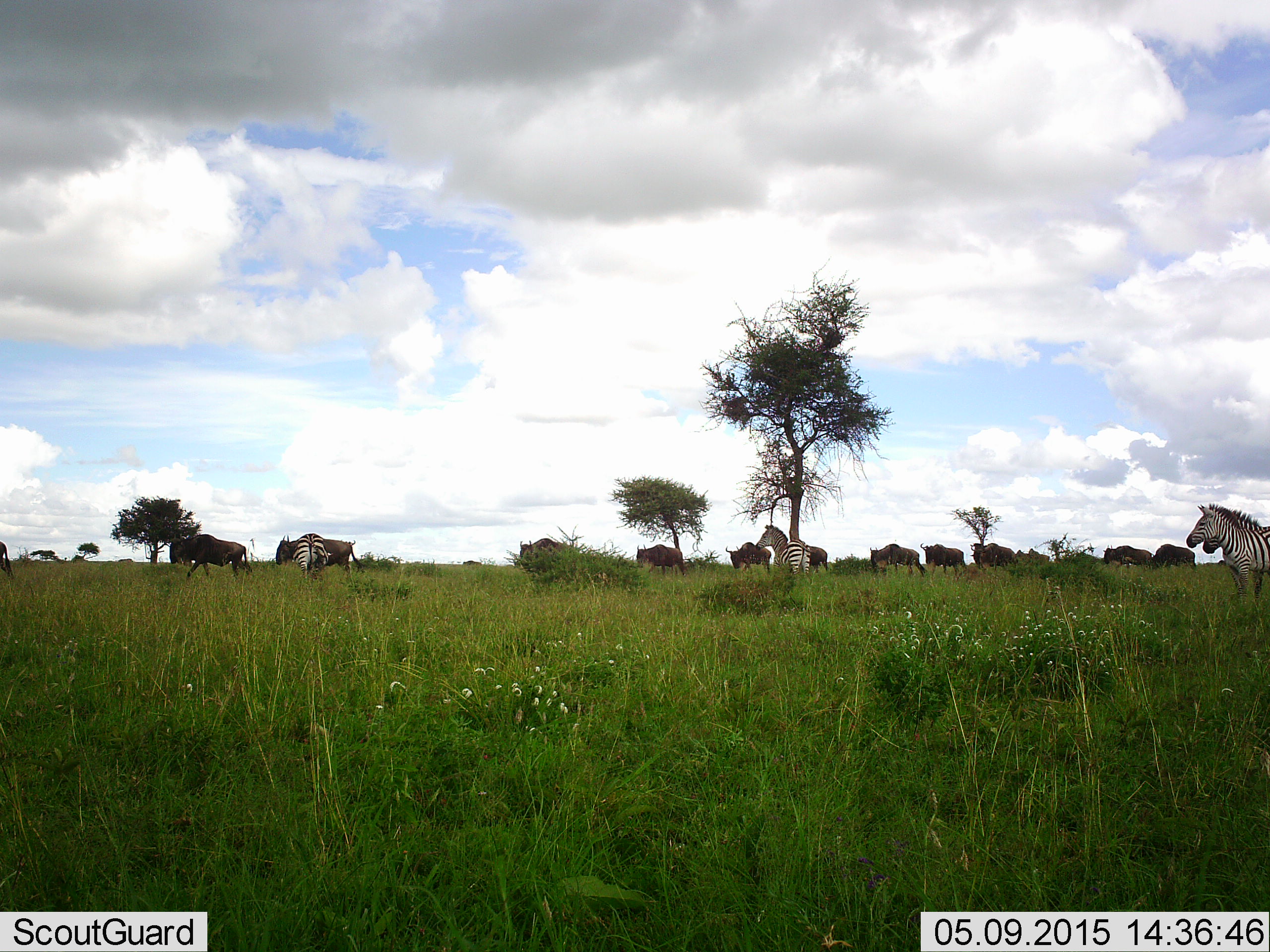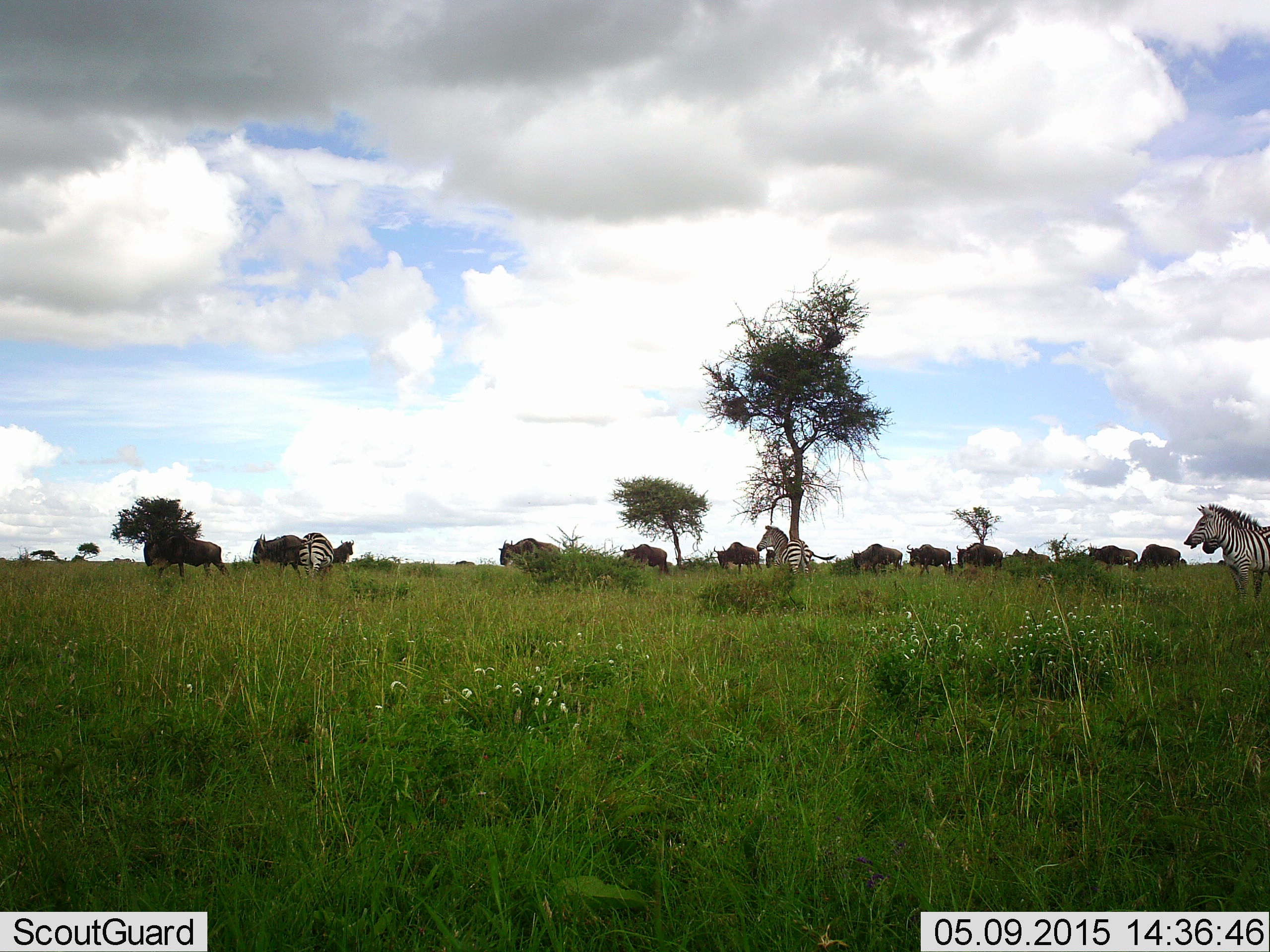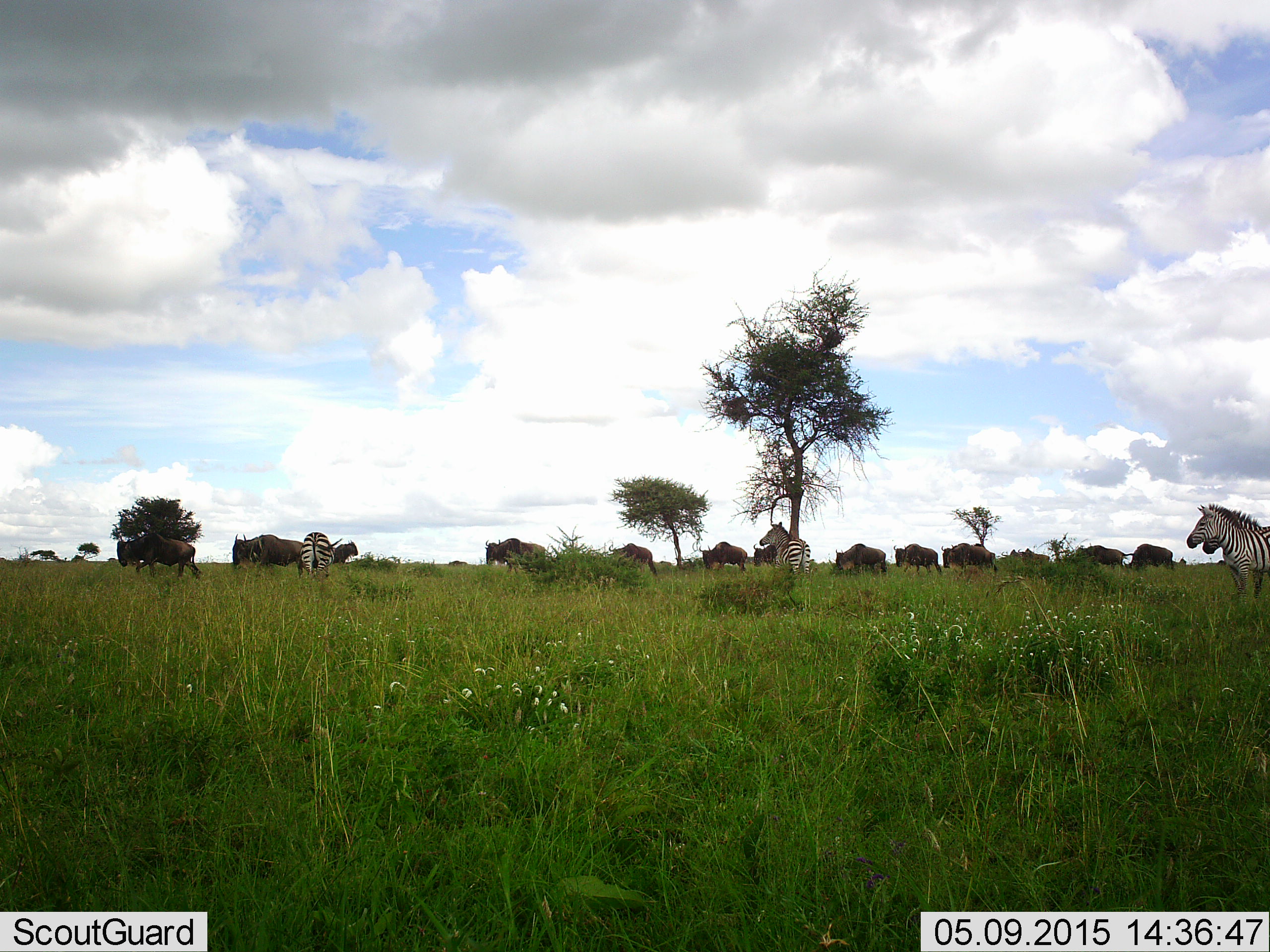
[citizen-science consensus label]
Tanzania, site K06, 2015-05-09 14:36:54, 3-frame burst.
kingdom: Animalia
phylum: Chordata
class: Mammalia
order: Artiodactyla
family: Bovidae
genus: Connochaetes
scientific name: Connochaetes taurinus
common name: blue wildebeest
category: wildebeest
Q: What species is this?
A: Wildebeest (blue wildebeest) (Connochaetes taurinus).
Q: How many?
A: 11-50.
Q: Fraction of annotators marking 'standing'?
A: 20%.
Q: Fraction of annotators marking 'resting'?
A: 0%.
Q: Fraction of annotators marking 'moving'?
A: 90%.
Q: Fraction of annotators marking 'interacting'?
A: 0%.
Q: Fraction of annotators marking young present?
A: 0%.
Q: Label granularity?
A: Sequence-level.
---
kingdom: Animalia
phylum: Chordata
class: Mammalia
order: Perissodactyla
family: Equidae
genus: Equus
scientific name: Equus quagga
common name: plains zebra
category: zebra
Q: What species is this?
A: Zebra (plains zebra) (Equus quagga).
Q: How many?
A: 4.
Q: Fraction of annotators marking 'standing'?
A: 90%.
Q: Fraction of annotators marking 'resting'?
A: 0%.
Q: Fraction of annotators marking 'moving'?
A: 20%.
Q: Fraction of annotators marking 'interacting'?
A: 0%.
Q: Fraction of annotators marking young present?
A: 0%.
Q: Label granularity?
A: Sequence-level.